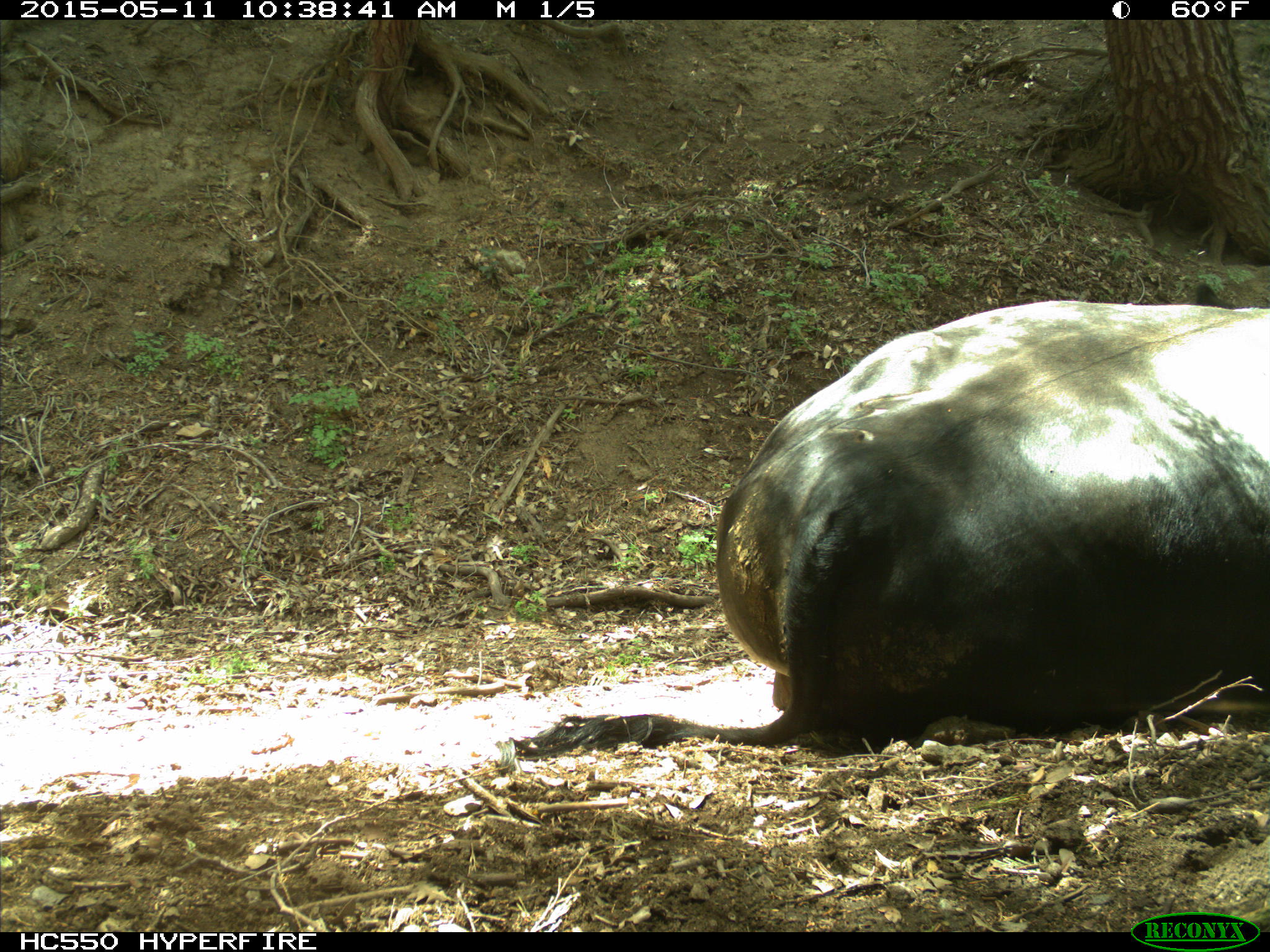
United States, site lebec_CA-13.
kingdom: Animalia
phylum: Chordata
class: Mammalia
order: Artiodactyla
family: Bovidae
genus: Bos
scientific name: Bos taurus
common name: domestic cow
Bos taurus (domestic cow).